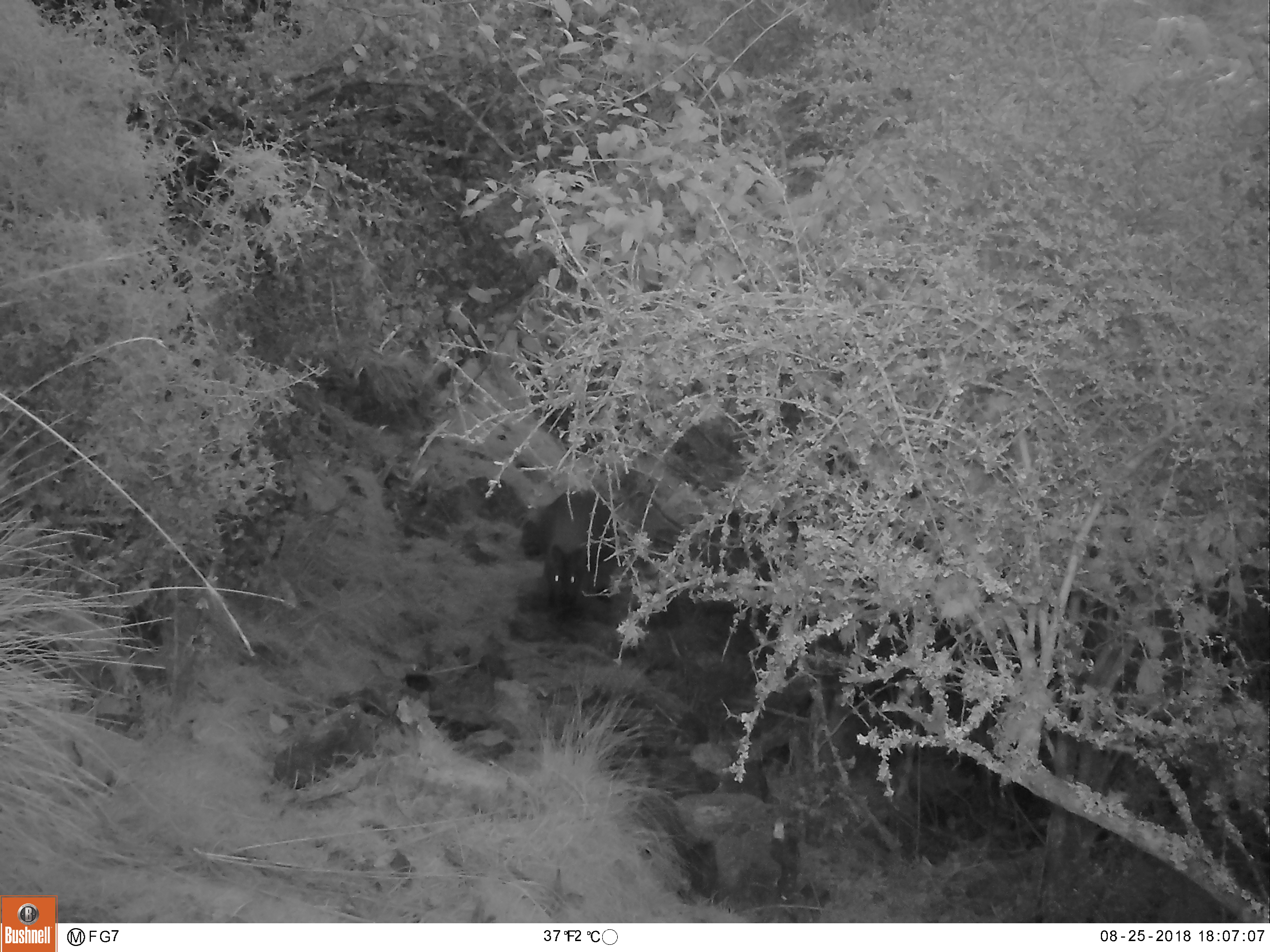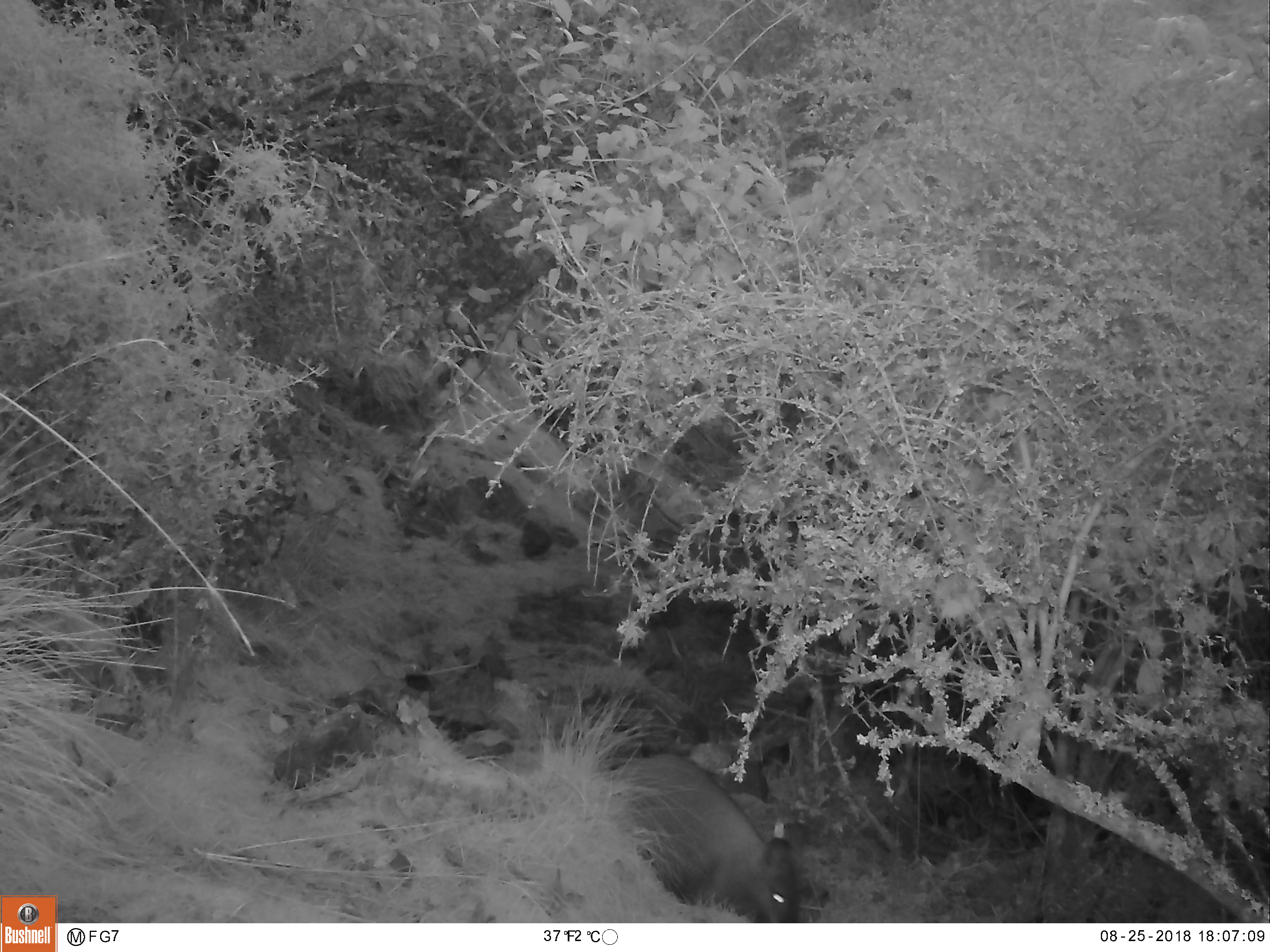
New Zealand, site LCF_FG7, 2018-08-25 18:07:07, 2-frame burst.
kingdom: Animalia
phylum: Chordata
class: Mammalia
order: Diprotodontia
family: Macropodidae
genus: Notamacropus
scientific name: Notamacropus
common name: wallaby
Wallaby (Notamacropus).